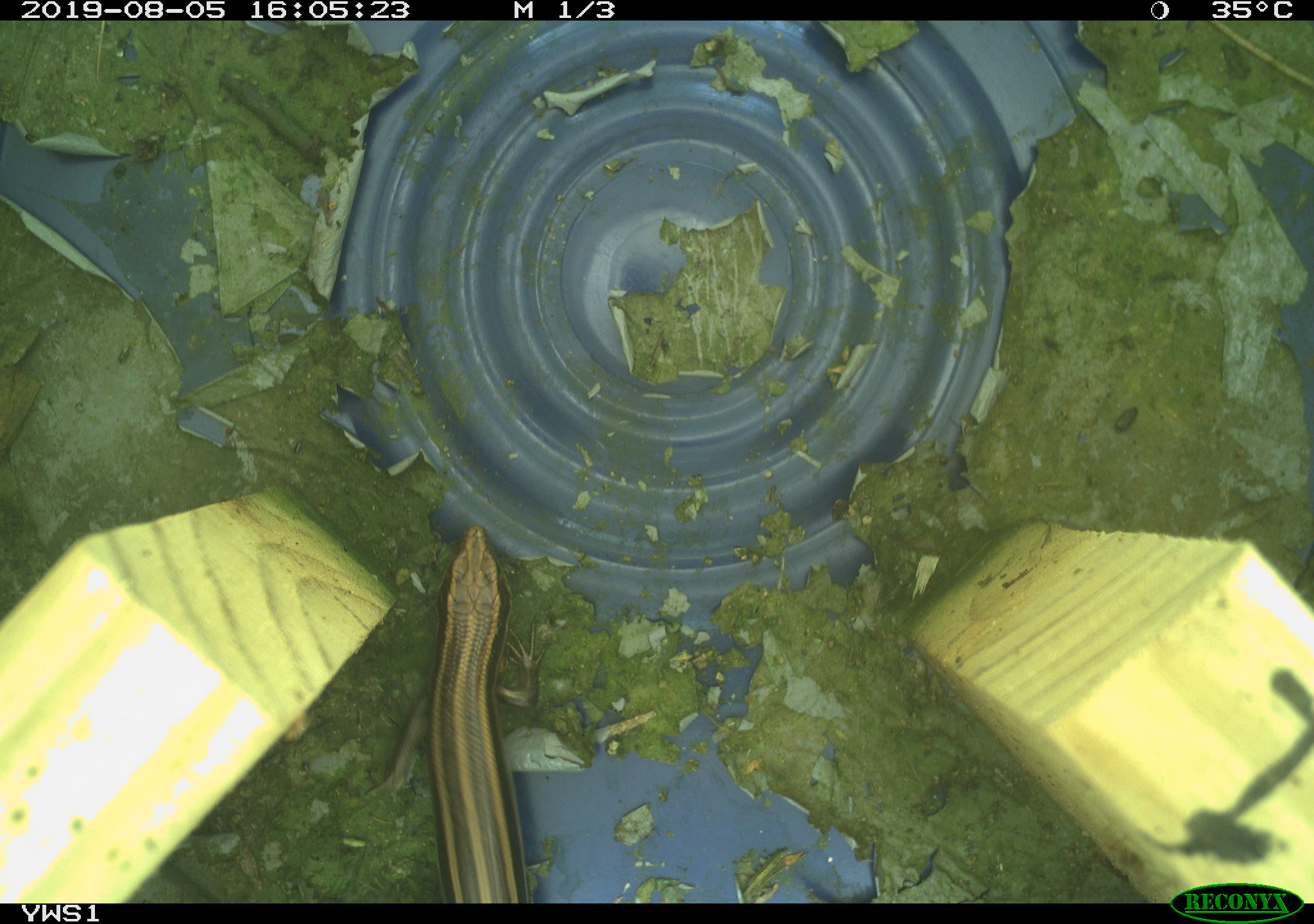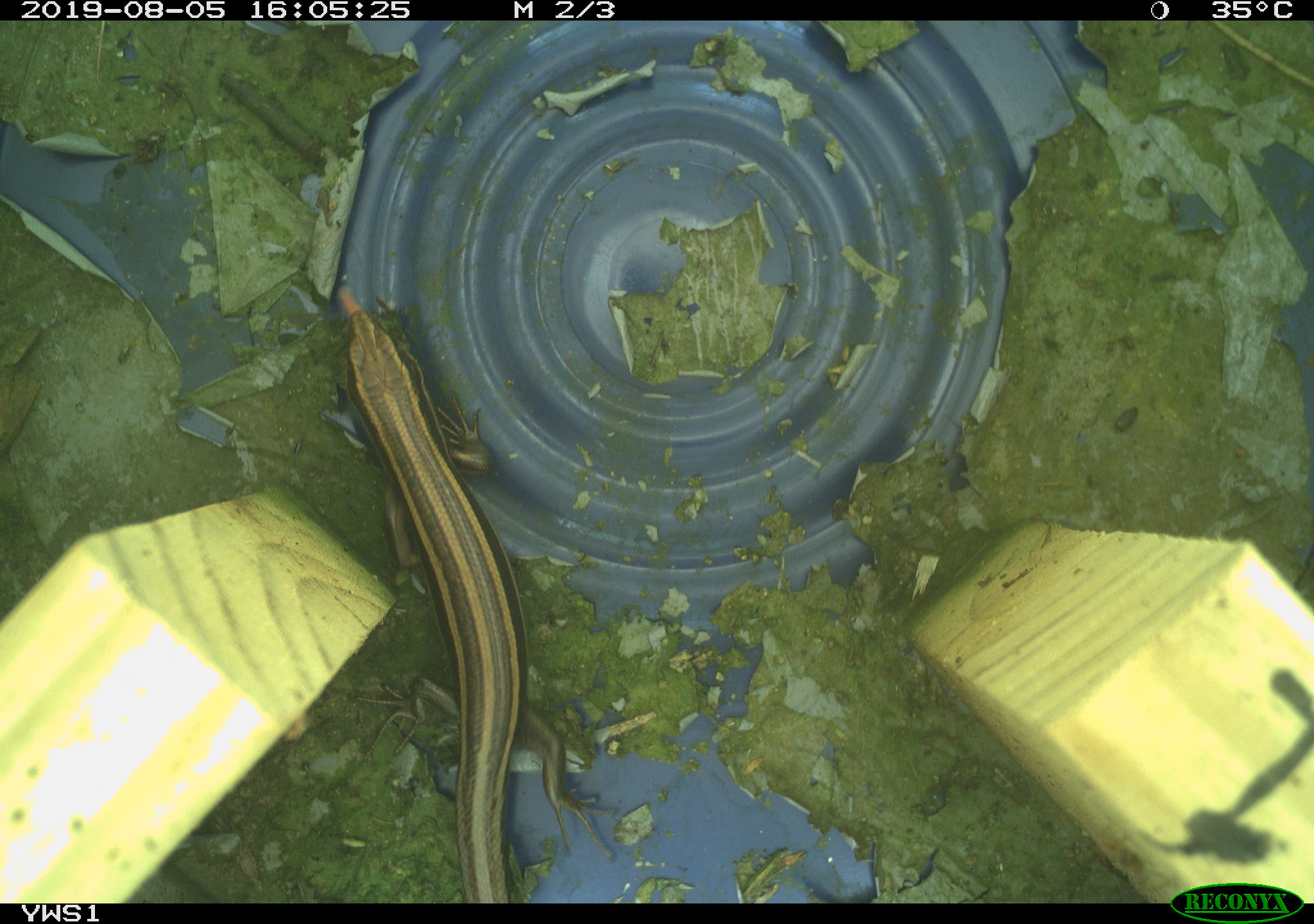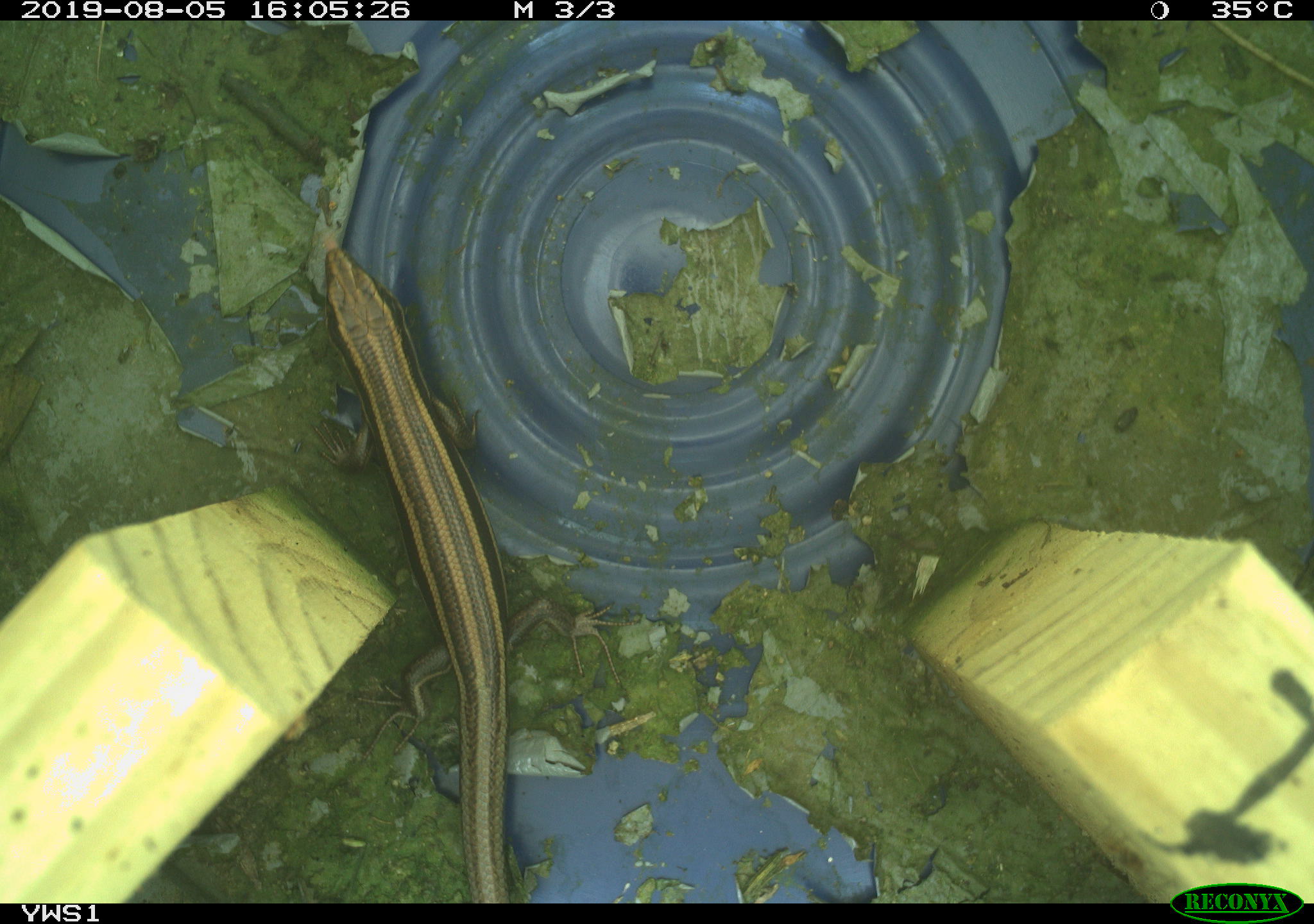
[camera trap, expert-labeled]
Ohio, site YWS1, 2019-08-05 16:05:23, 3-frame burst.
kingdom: Animalia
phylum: Chordata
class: Reptilia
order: Squamata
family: Scincidae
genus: Plestiodon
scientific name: Plestiodon fasciatus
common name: common five-lined skink